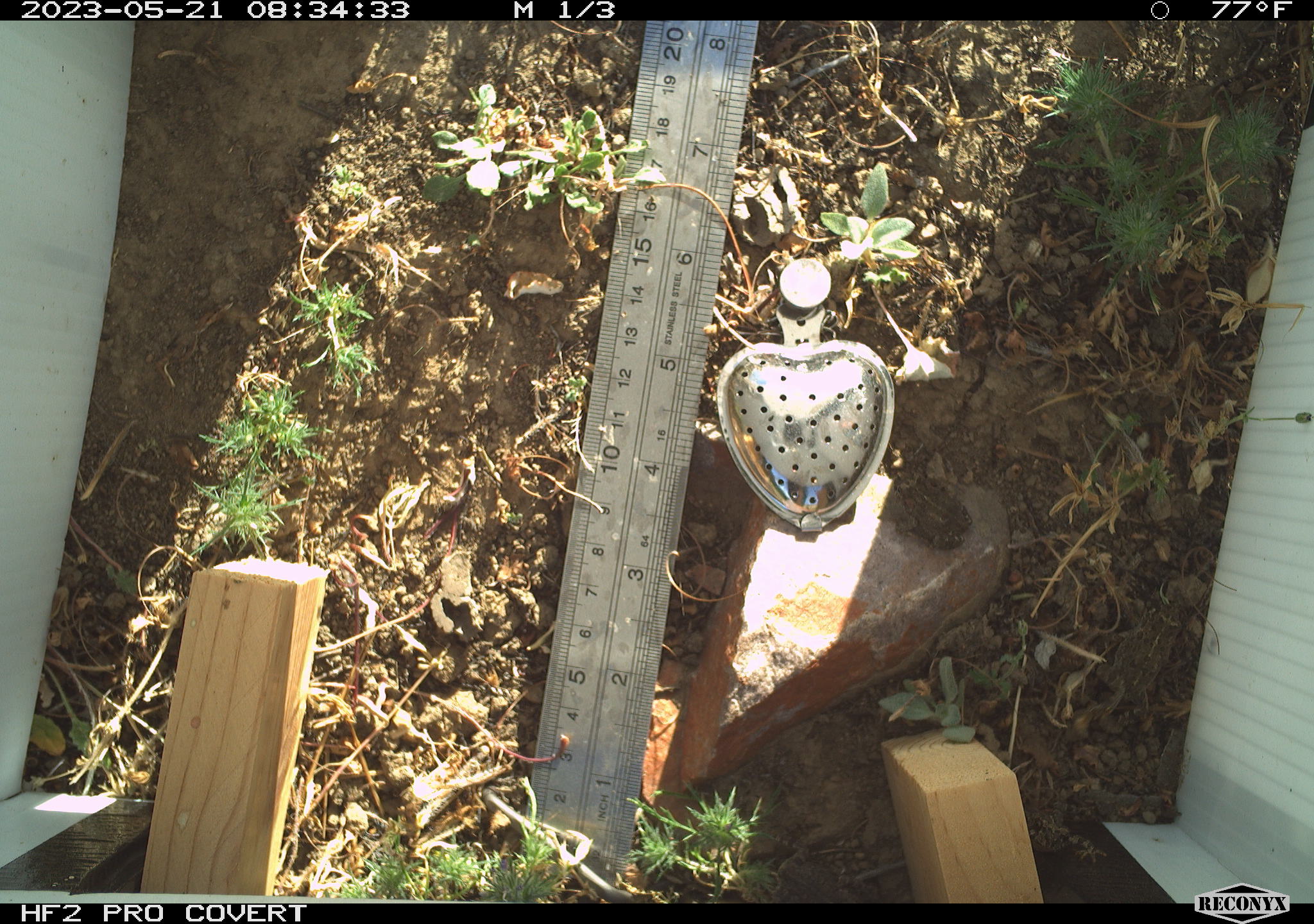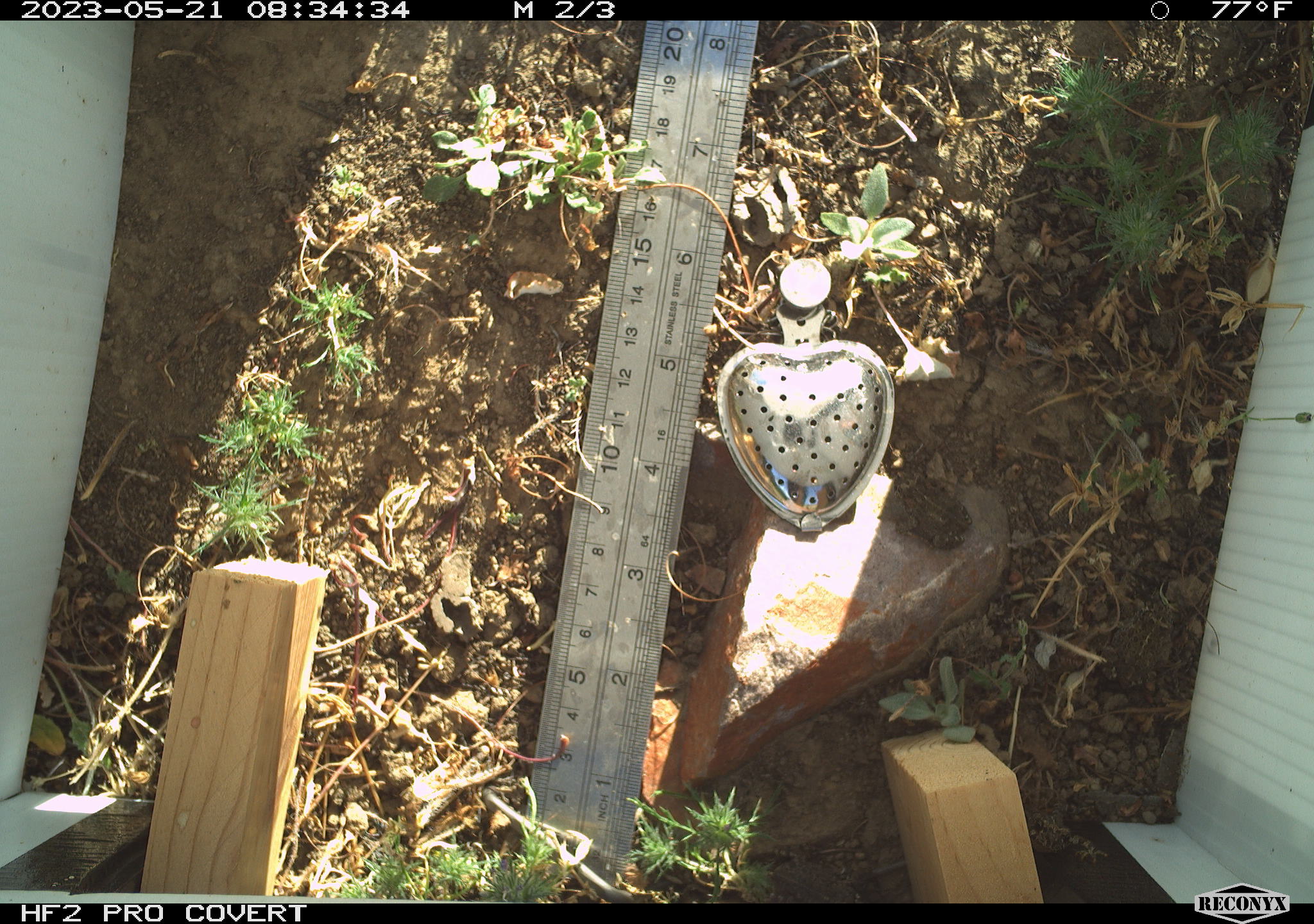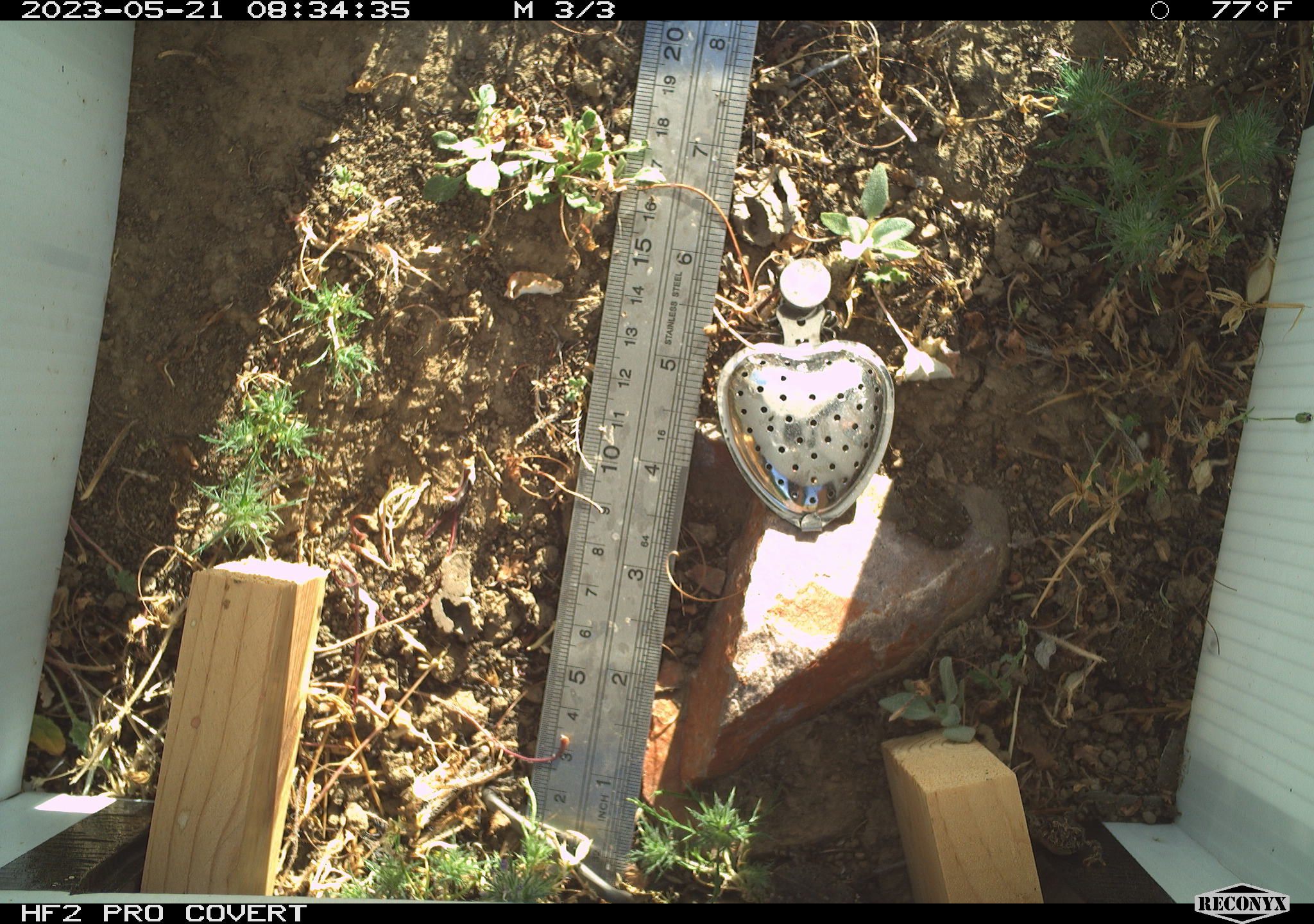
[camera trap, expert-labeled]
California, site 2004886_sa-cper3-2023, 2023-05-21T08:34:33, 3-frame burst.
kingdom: Animalia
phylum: Chordata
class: Amphibia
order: Anura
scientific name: Anura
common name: frogs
Frogs (Anura).